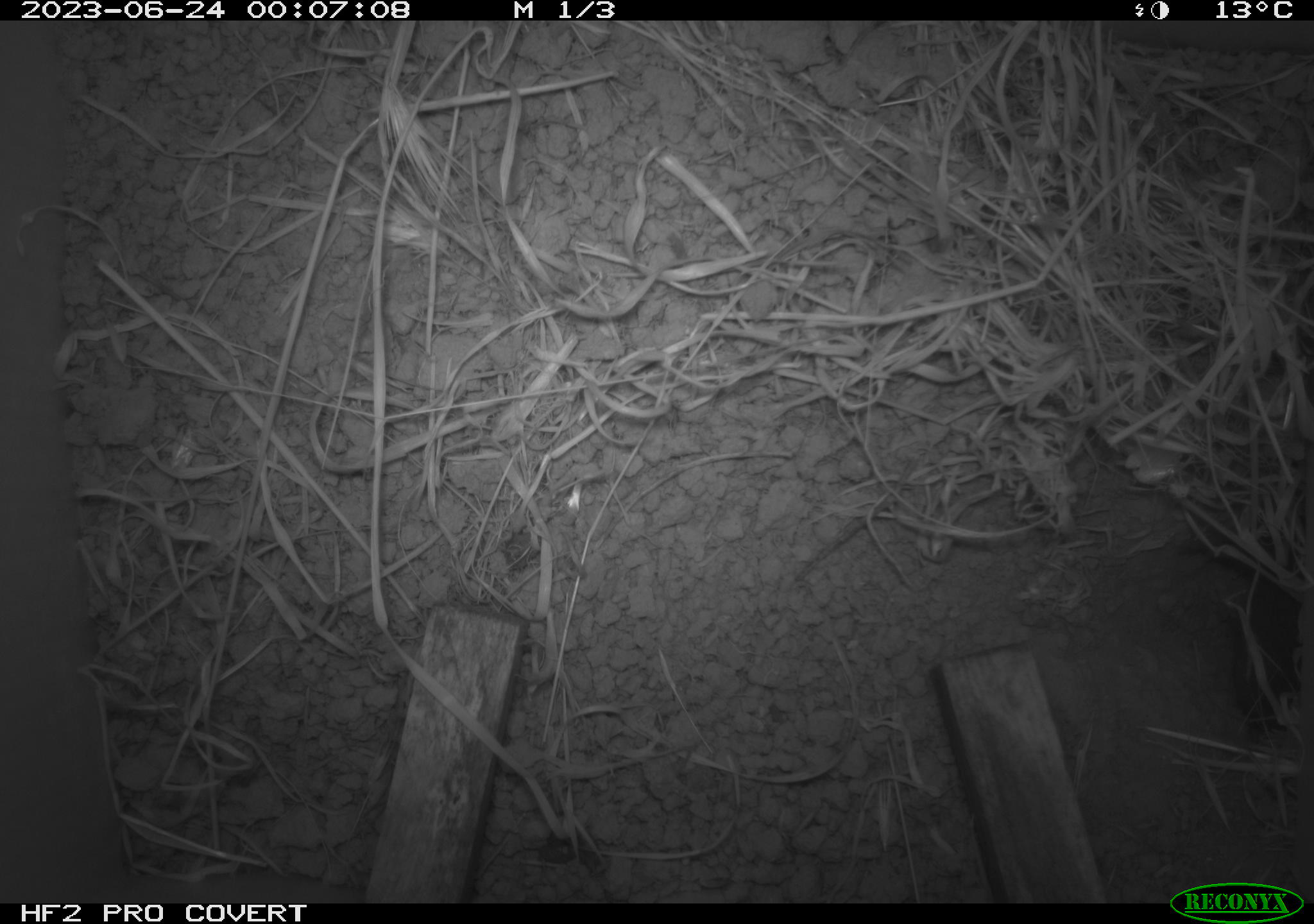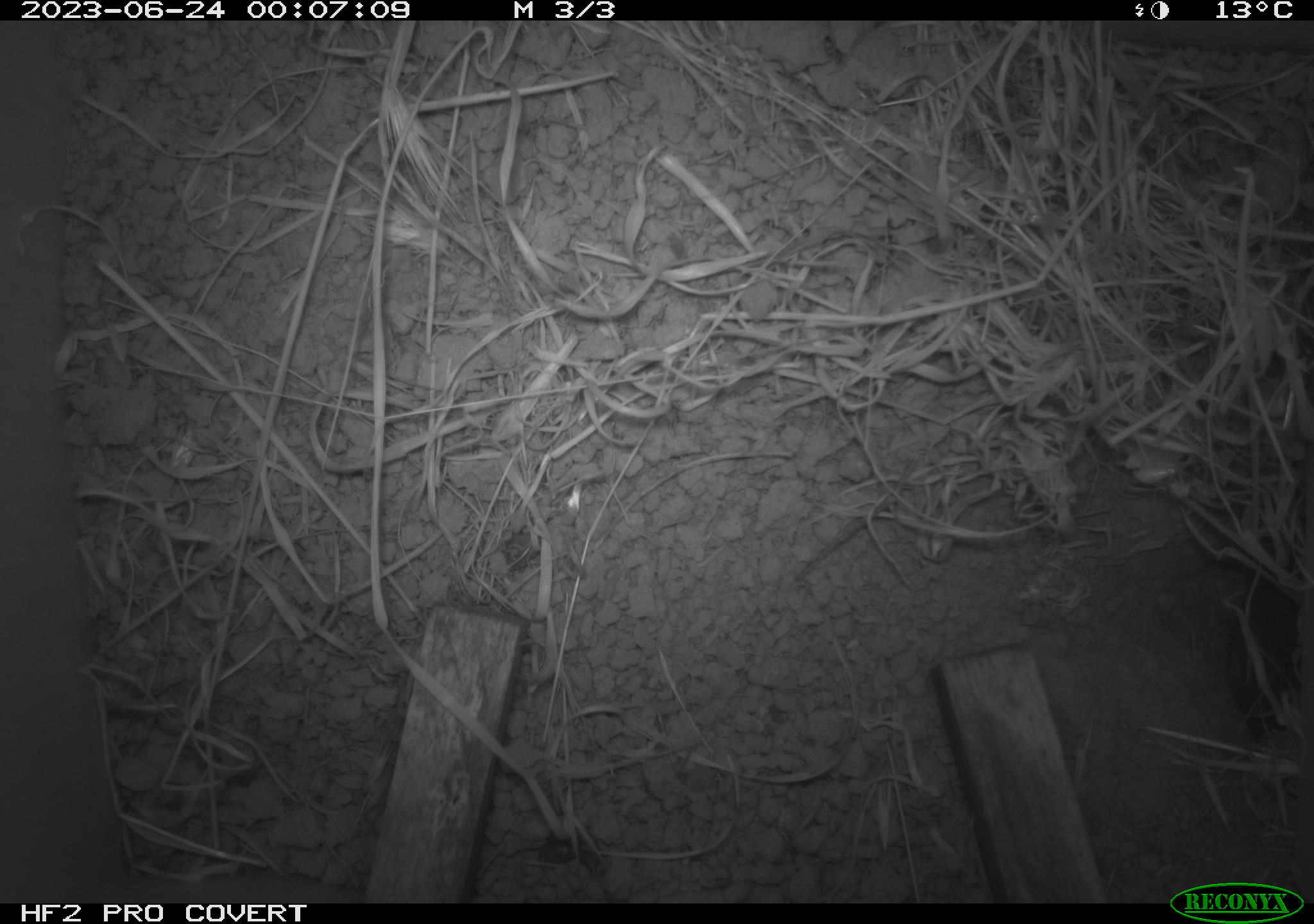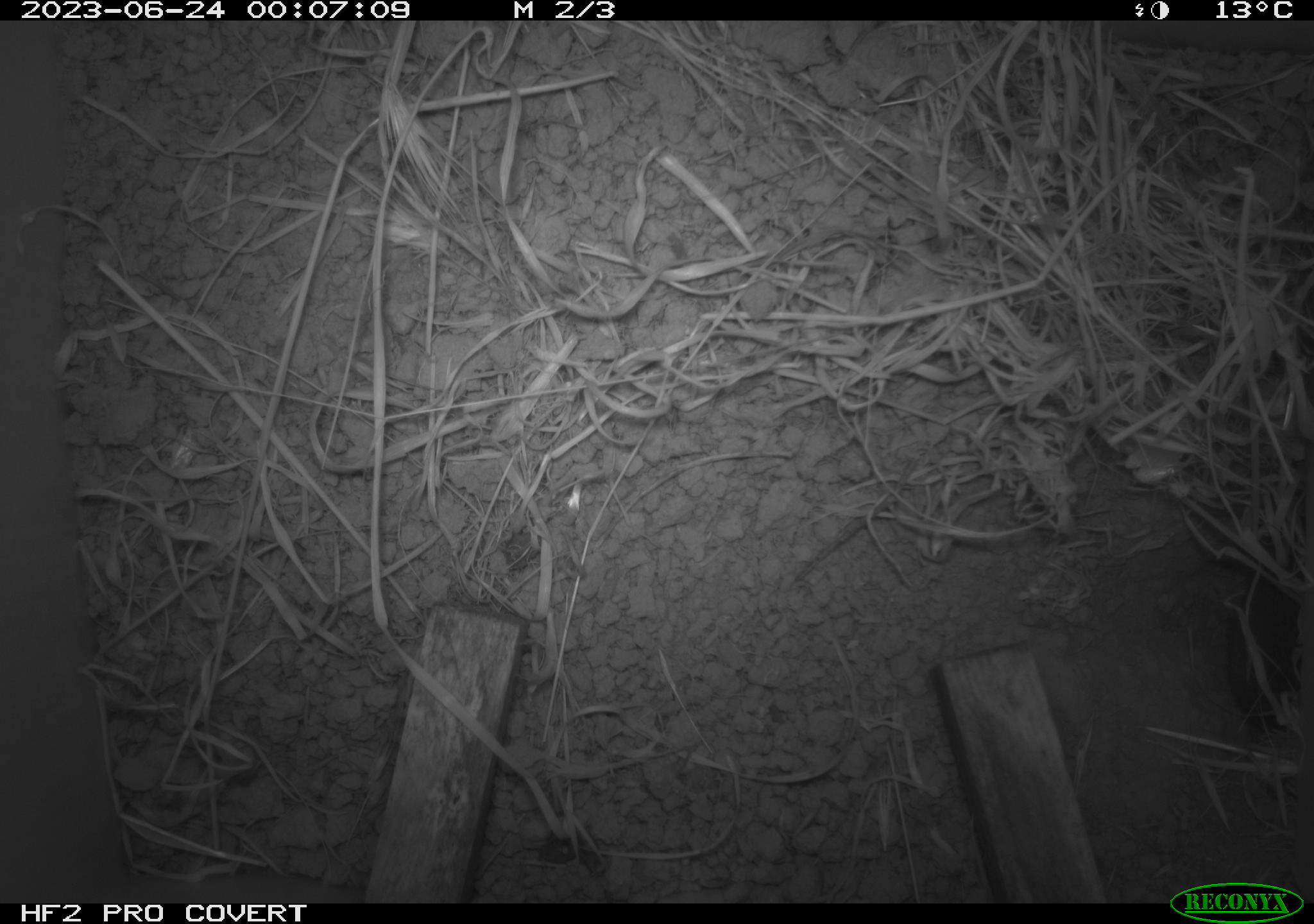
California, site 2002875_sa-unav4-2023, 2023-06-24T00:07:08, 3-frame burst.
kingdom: Animalia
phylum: Chordata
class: Mammalia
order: Rodentia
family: Cricetidae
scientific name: Arvicolinae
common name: voles, lemmings, and muskrats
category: arvicolinae subfamily